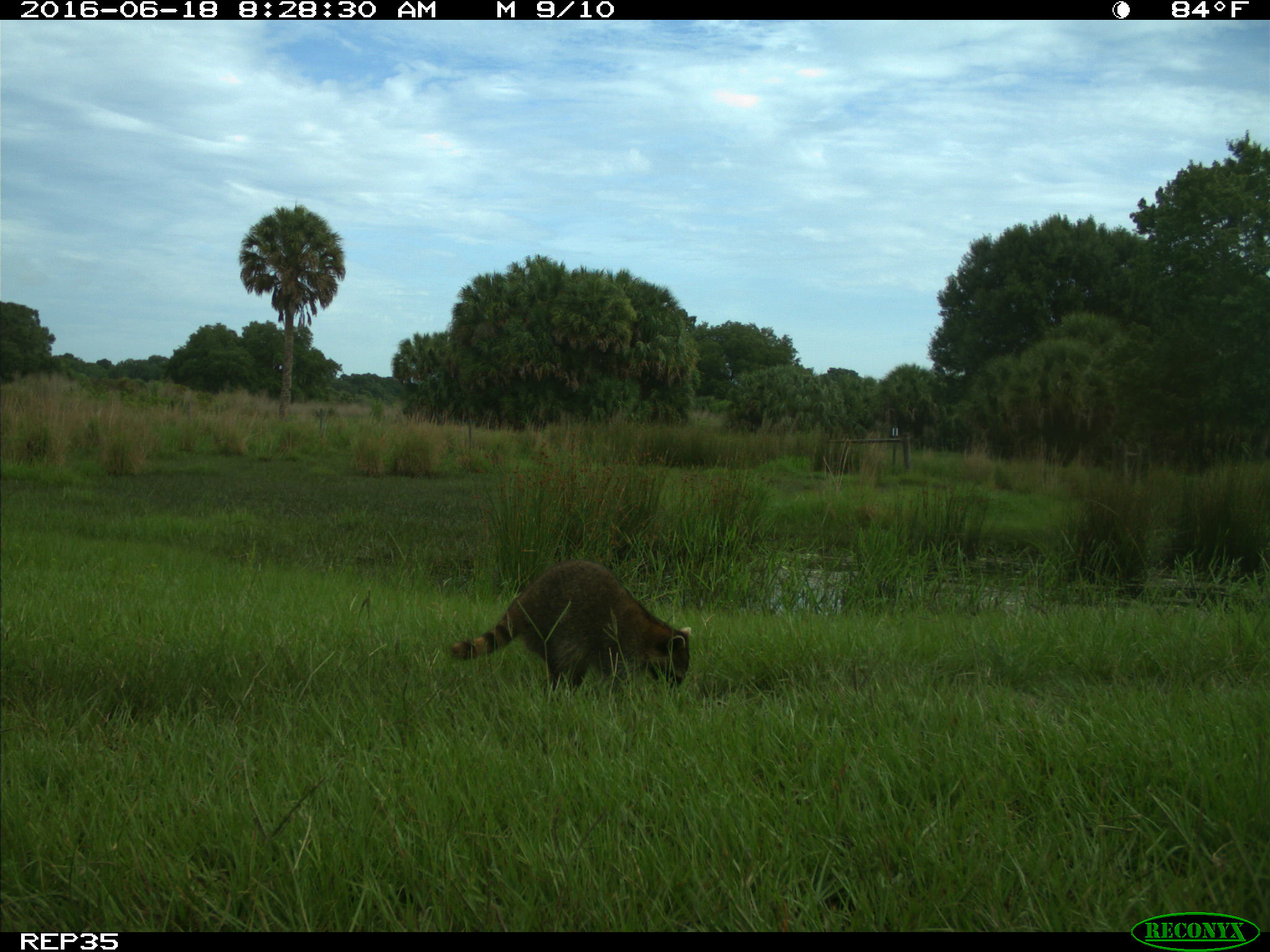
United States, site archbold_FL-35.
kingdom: Animalia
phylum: Chordata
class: Mammalia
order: Carnivora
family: Procyonidae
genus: Procyon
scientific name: Procyon lotor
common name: common raccoon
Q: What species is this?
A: Procyon lotor (common raccoon).